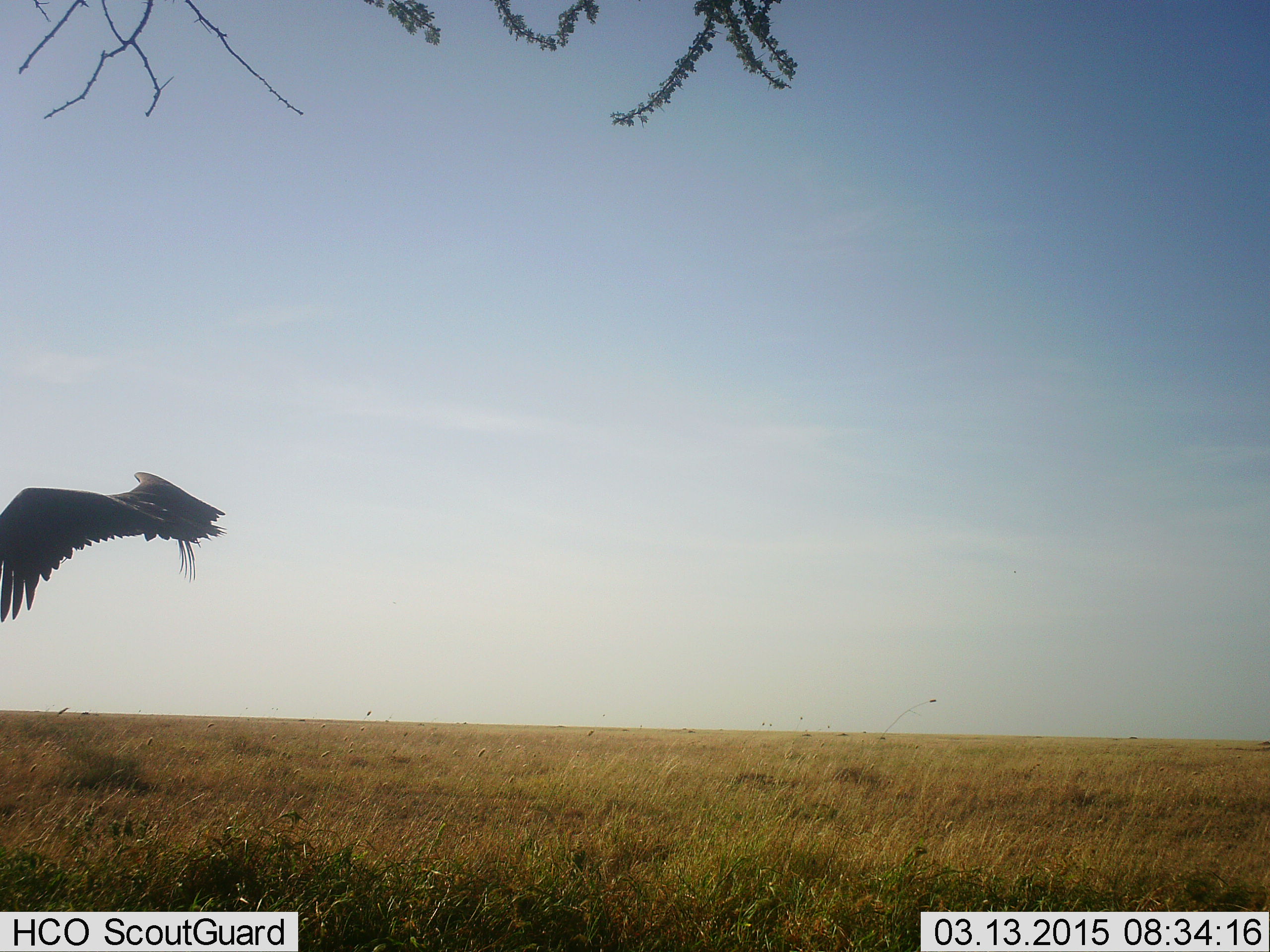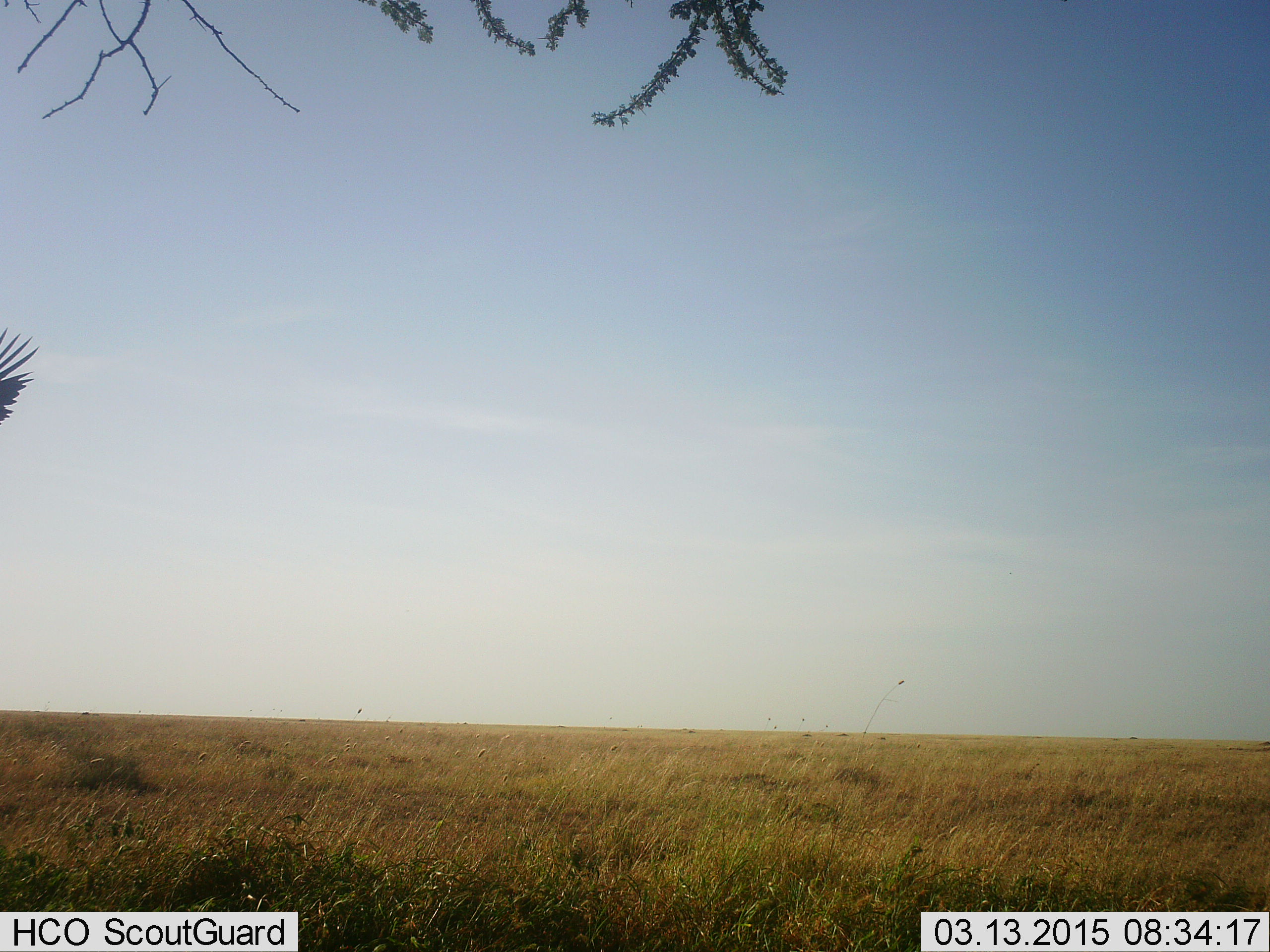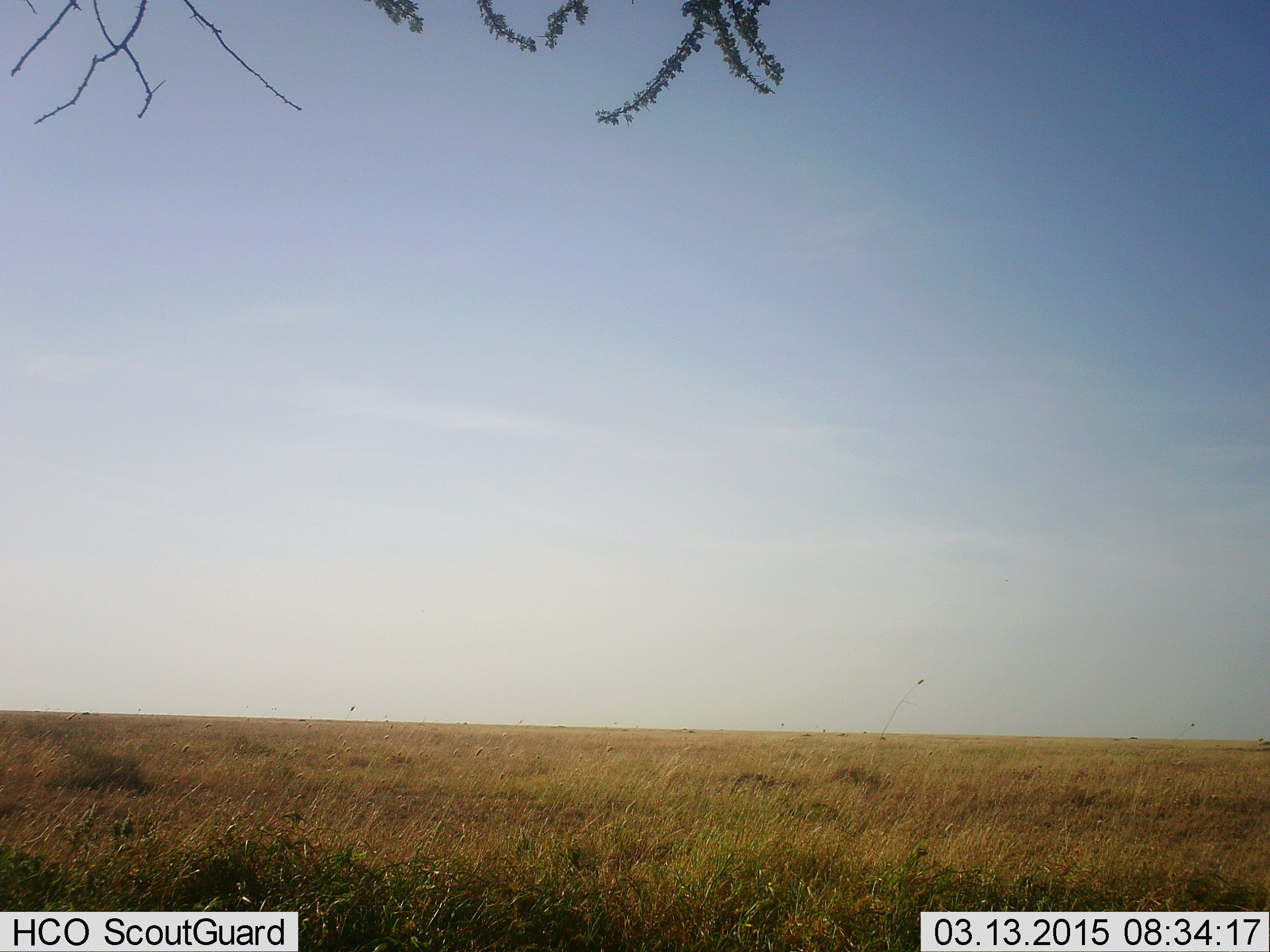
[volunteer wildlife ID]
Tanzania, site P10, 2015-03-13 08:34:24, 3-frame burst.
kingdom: Animalia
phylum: Chordata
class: Aves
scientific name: Aves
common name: bird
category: otherbird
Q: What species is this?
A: Otherbird (bird) (Aves).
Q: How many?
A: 1.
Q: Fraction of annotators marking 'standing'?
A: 0%.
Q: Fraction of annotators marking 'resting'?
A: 0%.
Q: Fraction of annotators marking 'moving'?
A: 100%.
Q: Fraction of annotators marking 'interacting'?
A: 0%.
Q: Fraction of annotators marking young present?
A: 0%.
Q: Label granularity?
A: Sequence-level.